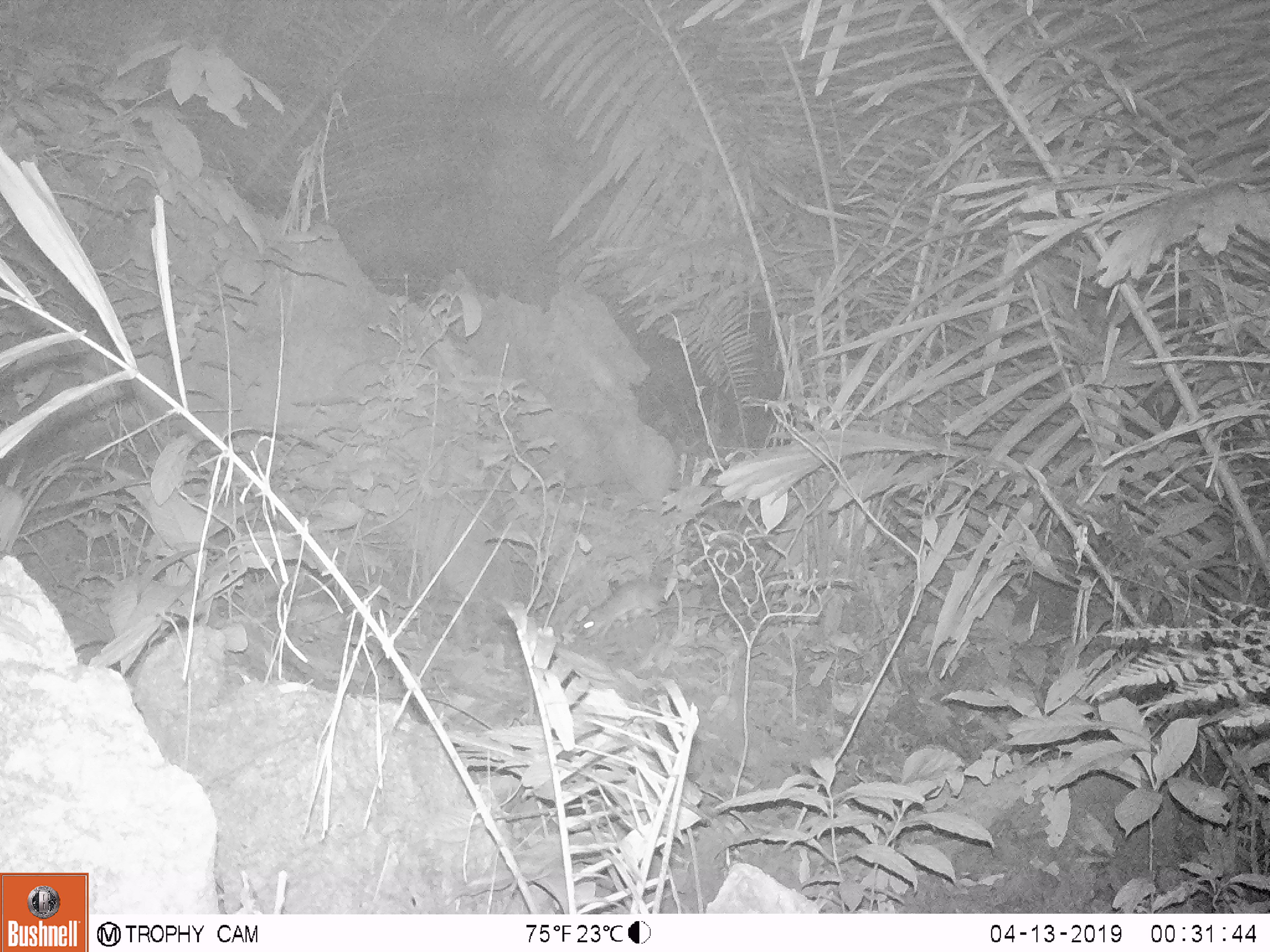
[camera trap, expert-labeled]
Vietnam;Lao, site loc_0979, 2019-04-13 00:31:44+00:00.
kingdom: Animalia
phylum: Chordata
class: Mammalia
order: Rodentia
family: Muridae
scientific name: Muridae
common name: old-world mice and rats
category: unidentified murid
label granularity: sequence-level